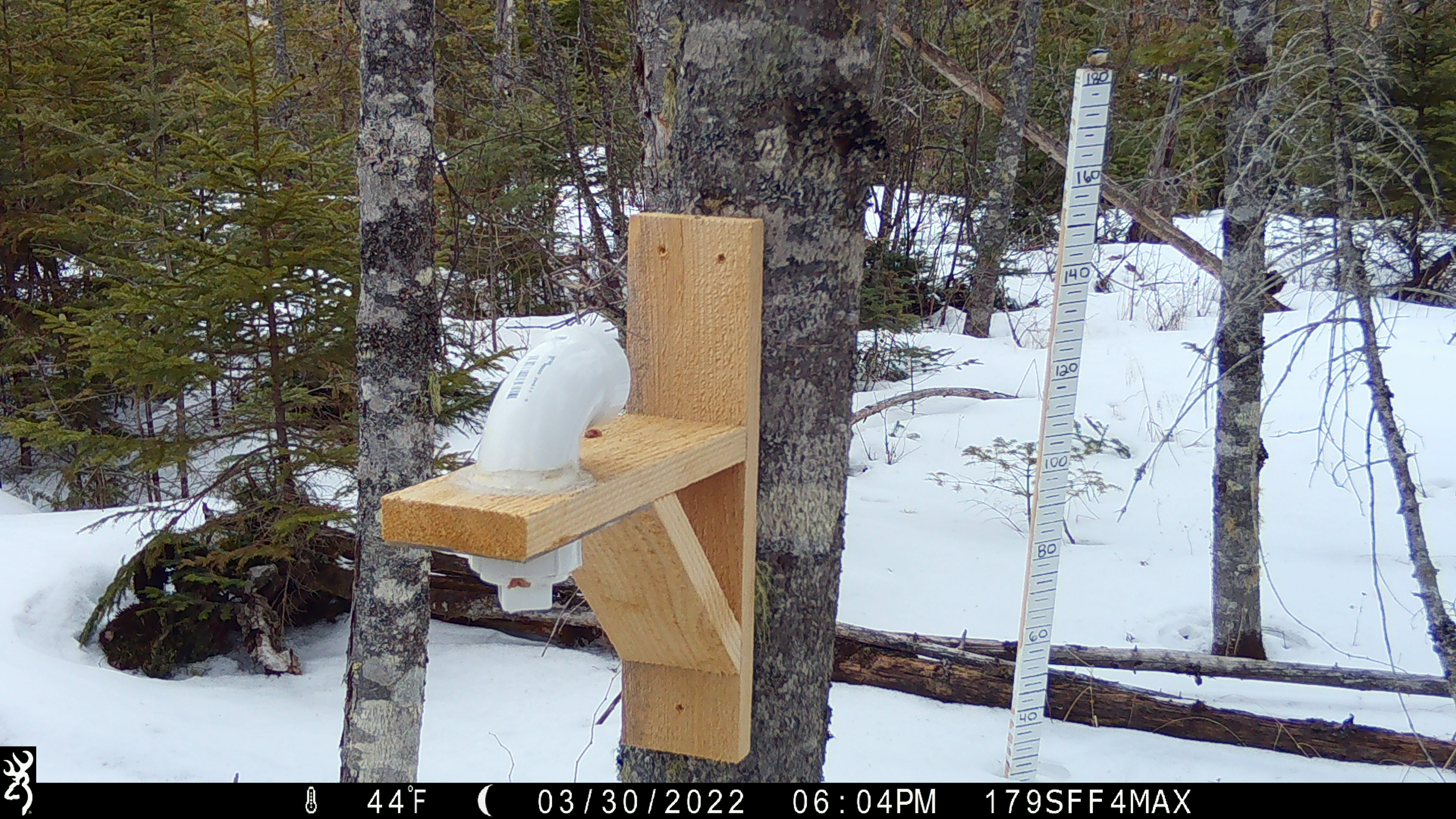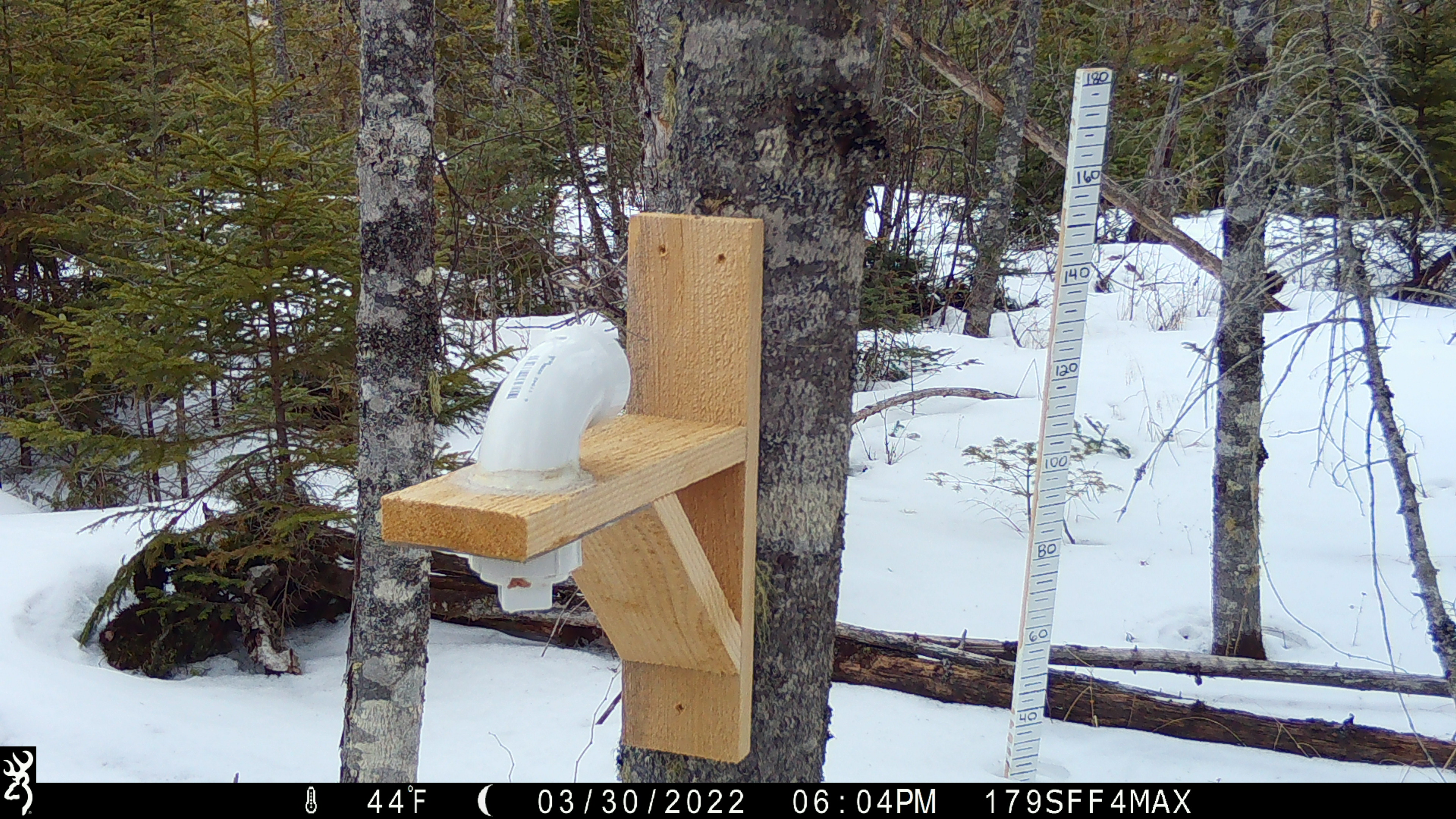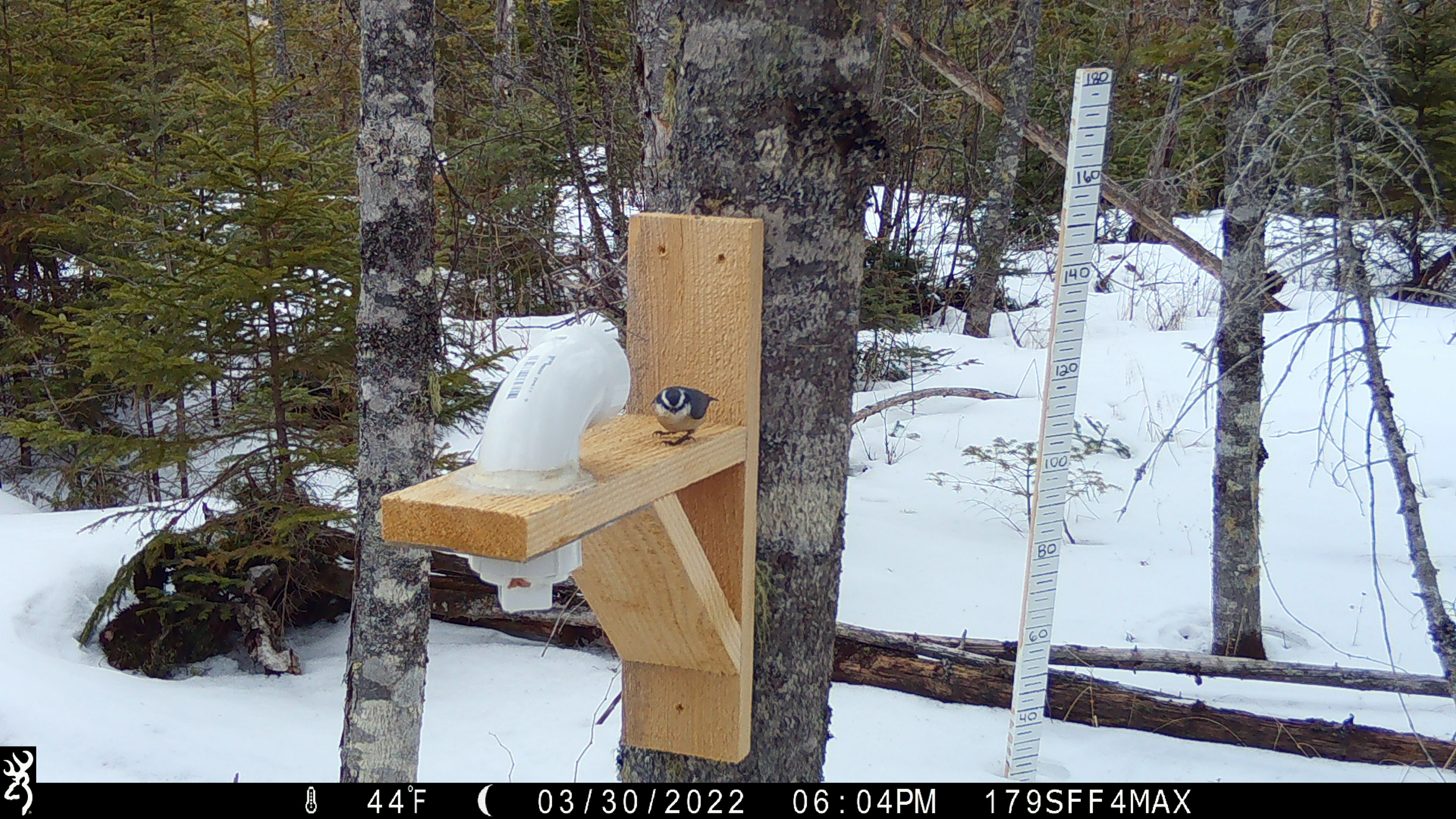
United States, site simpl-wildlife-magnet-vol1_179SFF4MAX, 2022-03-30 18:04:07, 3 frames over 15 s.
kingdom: Animalia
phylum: Chordata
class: Aves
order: Passeriformes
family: Sittidae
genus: Sitta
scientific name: Sitta canadensis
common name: red-breasted nuthatch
Red-breasted nuthatch (Sitta canadensis).